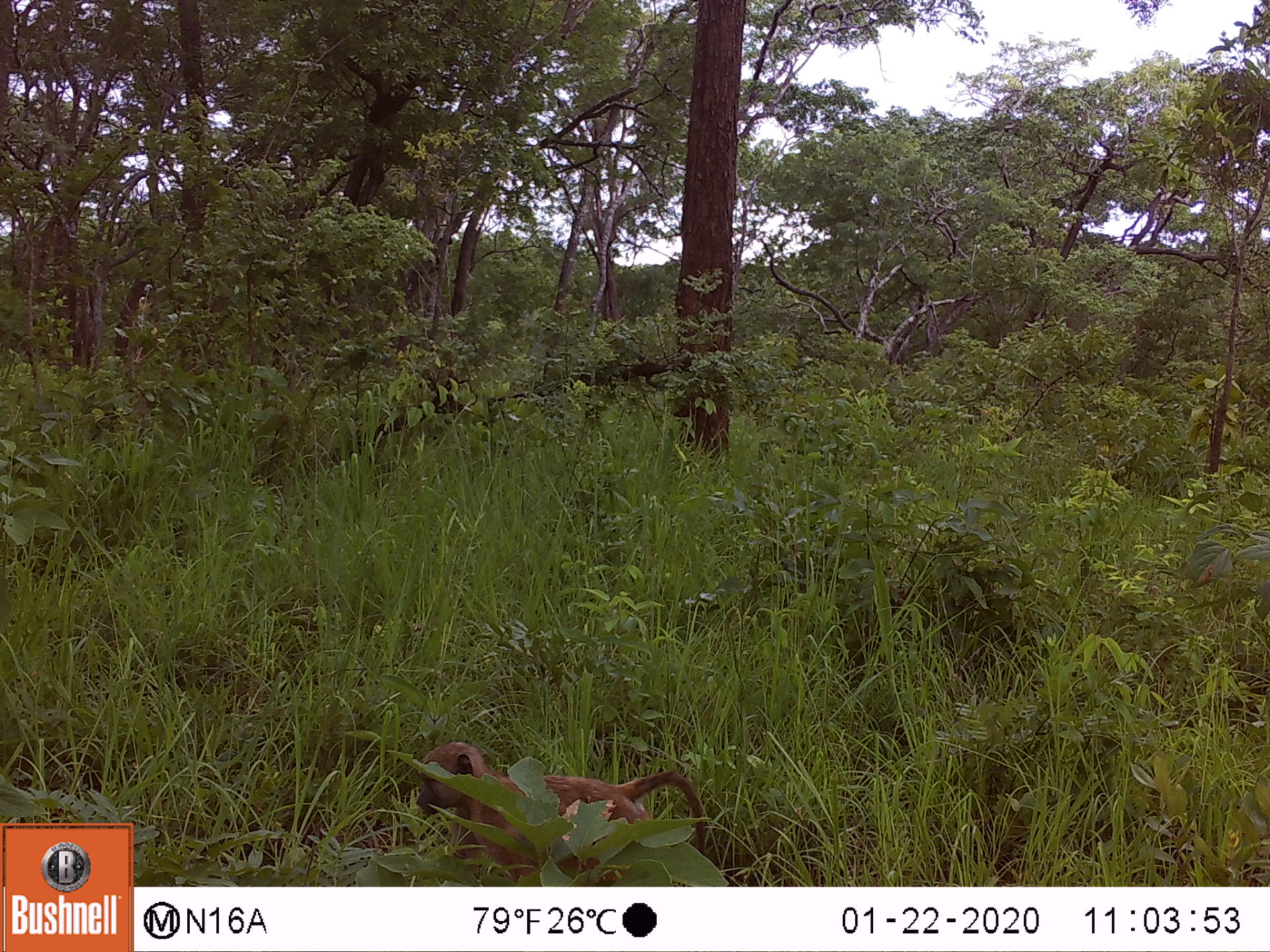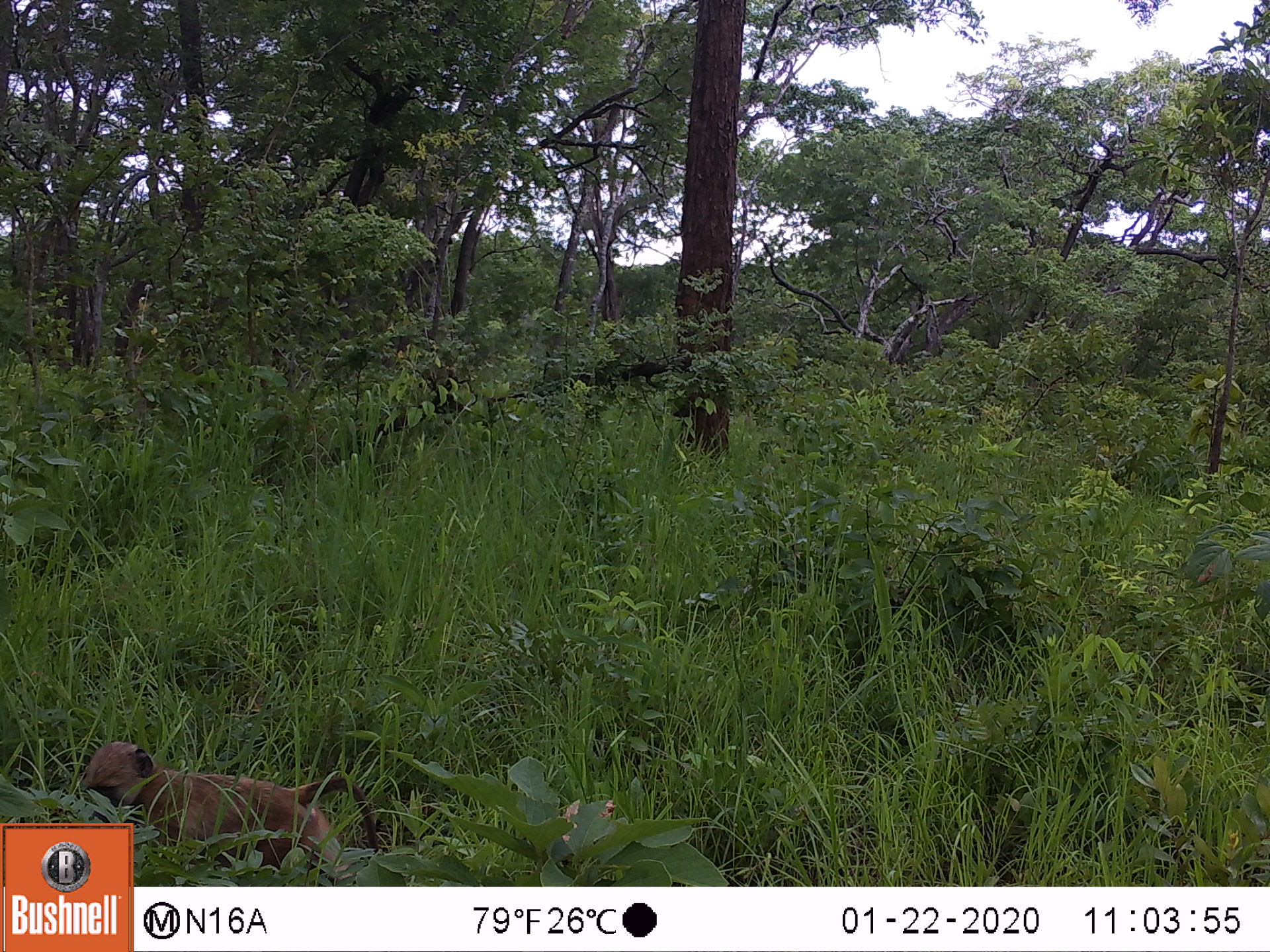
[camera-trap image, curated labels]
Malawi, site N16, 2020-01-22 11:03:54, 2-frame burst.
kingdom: Animalia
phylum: Chordata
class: Mammalia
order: Primates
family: Cercopithecidae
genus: Papio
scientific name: Papio cynocephalus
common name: yellow baboon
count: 1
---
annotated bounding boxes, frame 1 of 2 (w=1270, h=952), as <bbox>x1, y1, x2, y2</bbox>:
yellow baboon: <bbox>418, 746, 705, 878</bbox>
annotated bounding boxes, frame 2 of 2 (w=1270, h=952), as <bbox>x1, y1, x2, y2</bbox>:
yellow baboon: <bbox>82, 740, 373, 817</bbox>